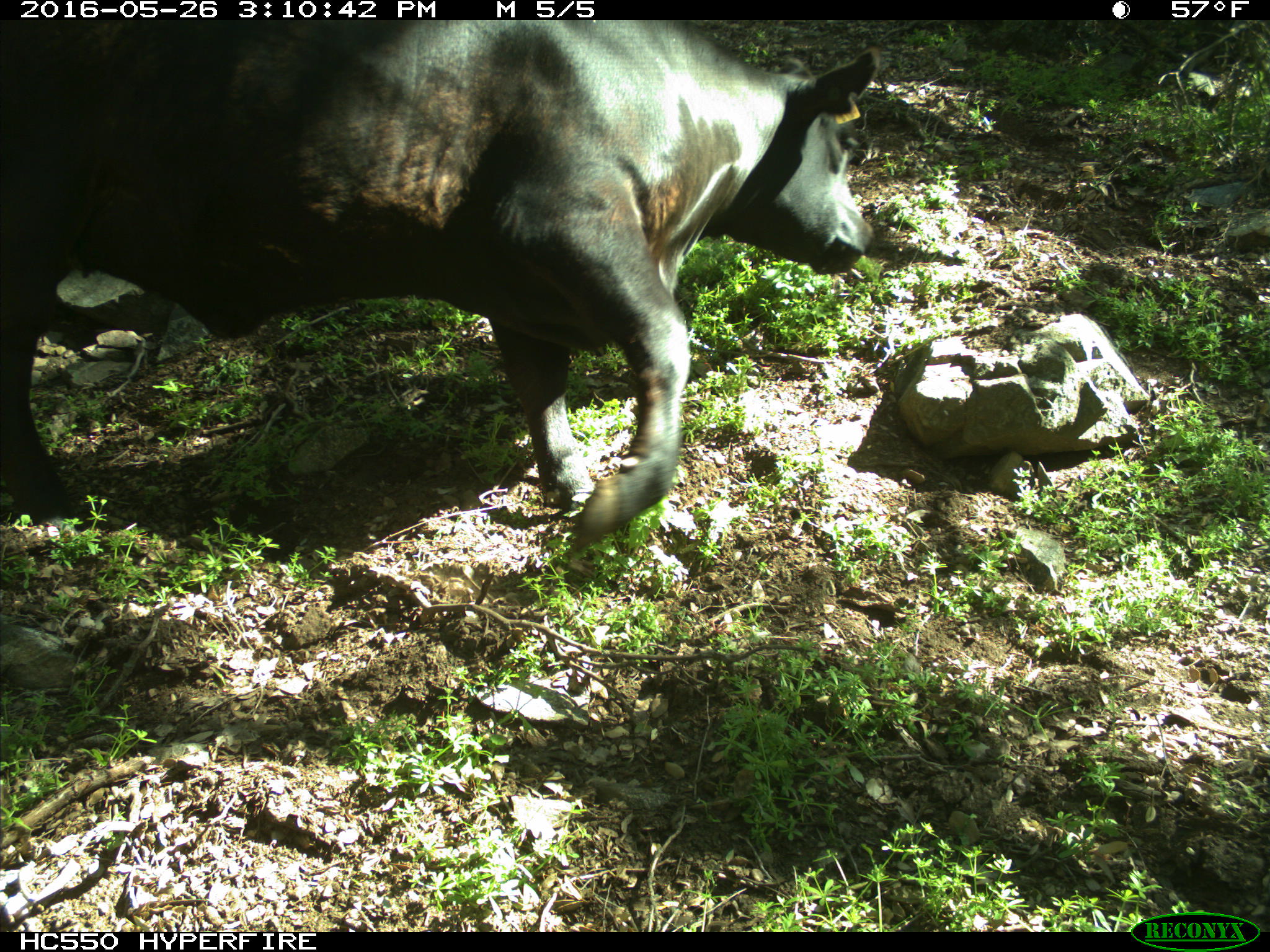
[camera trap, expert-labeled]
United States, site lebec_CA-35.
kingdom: Animalia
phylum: Chordata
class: Mammalia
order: Artiodactyla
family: Bovidae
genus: Bos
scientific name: Bos taurus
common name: domestic cow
Bos taurus (domestic cow).